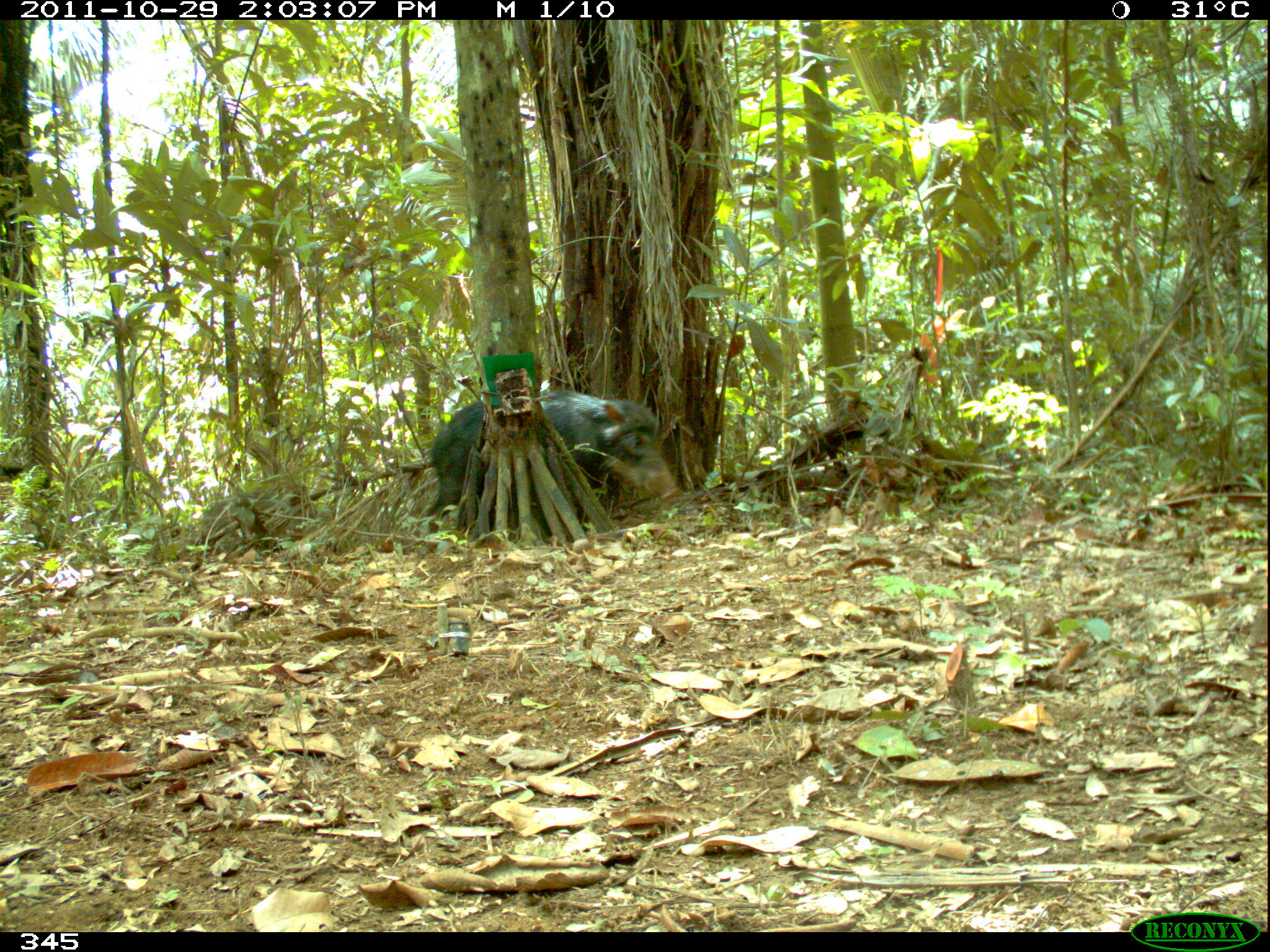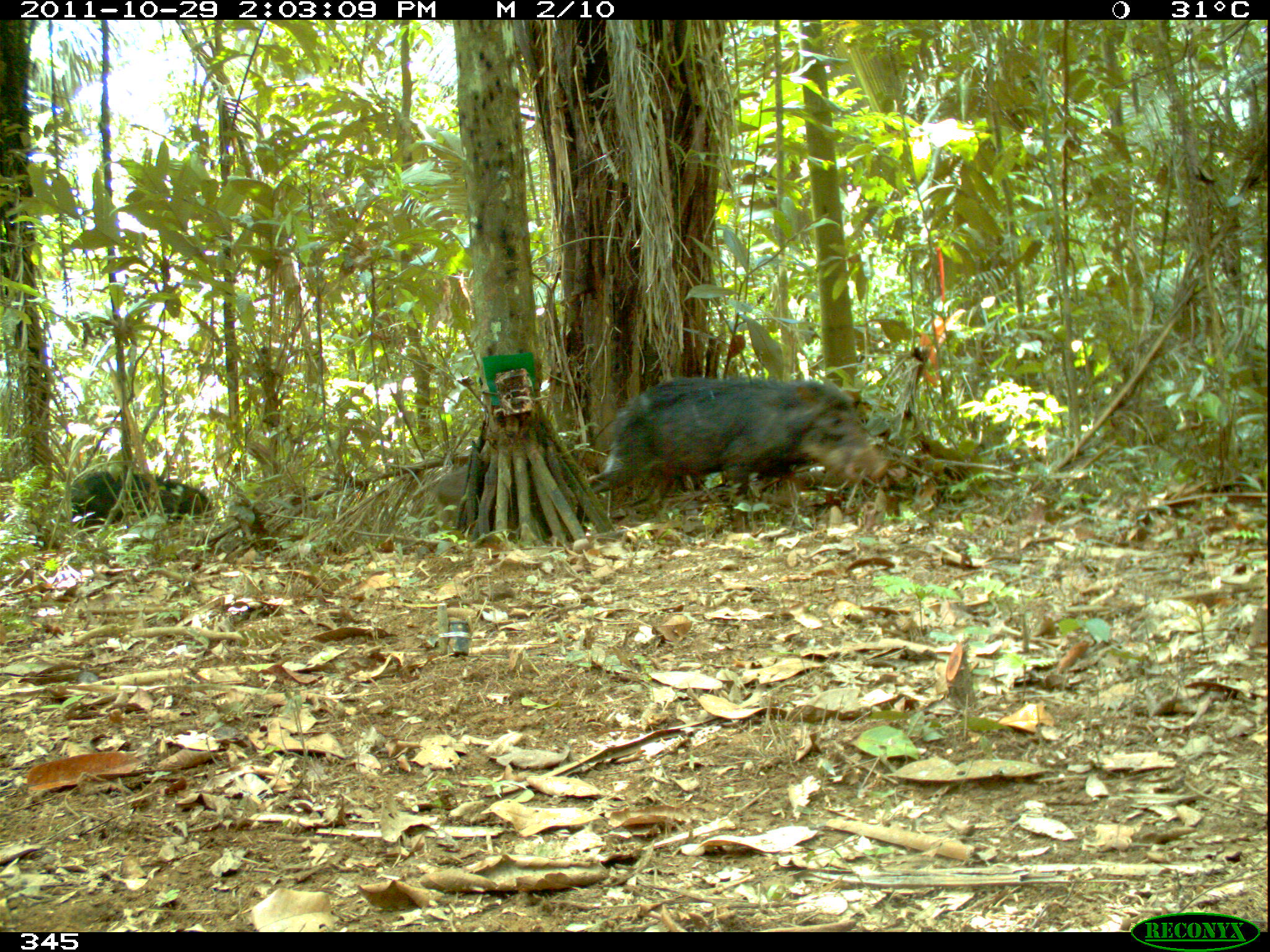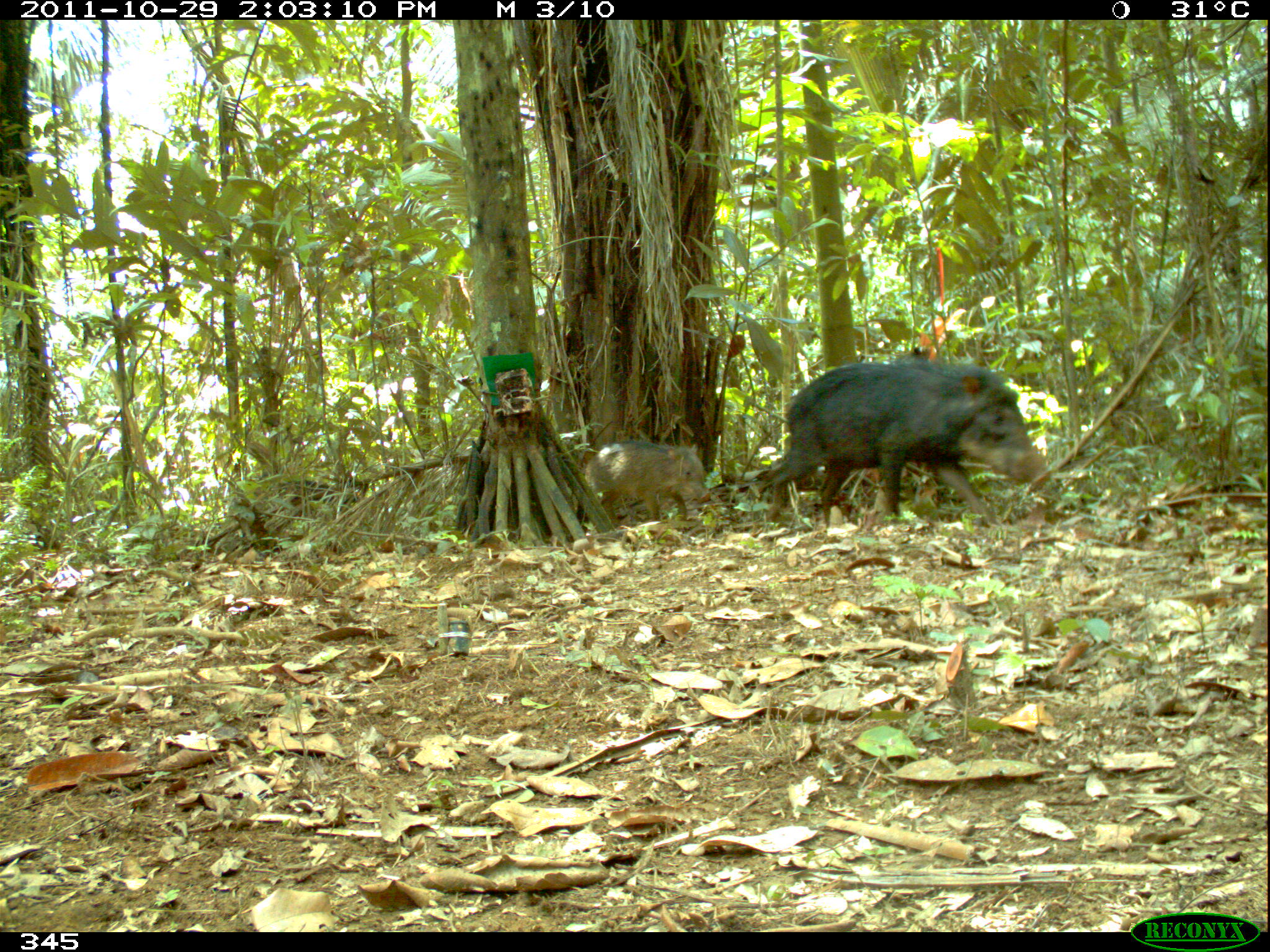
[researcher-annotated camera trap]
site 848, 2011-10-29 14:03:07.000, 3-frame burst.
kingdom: Animalia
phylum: Chordata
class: Mammalia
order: Artiodactyla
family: Tayassuidae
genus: Tayassu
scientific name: Tayassu pecari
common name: white-lipped peccary